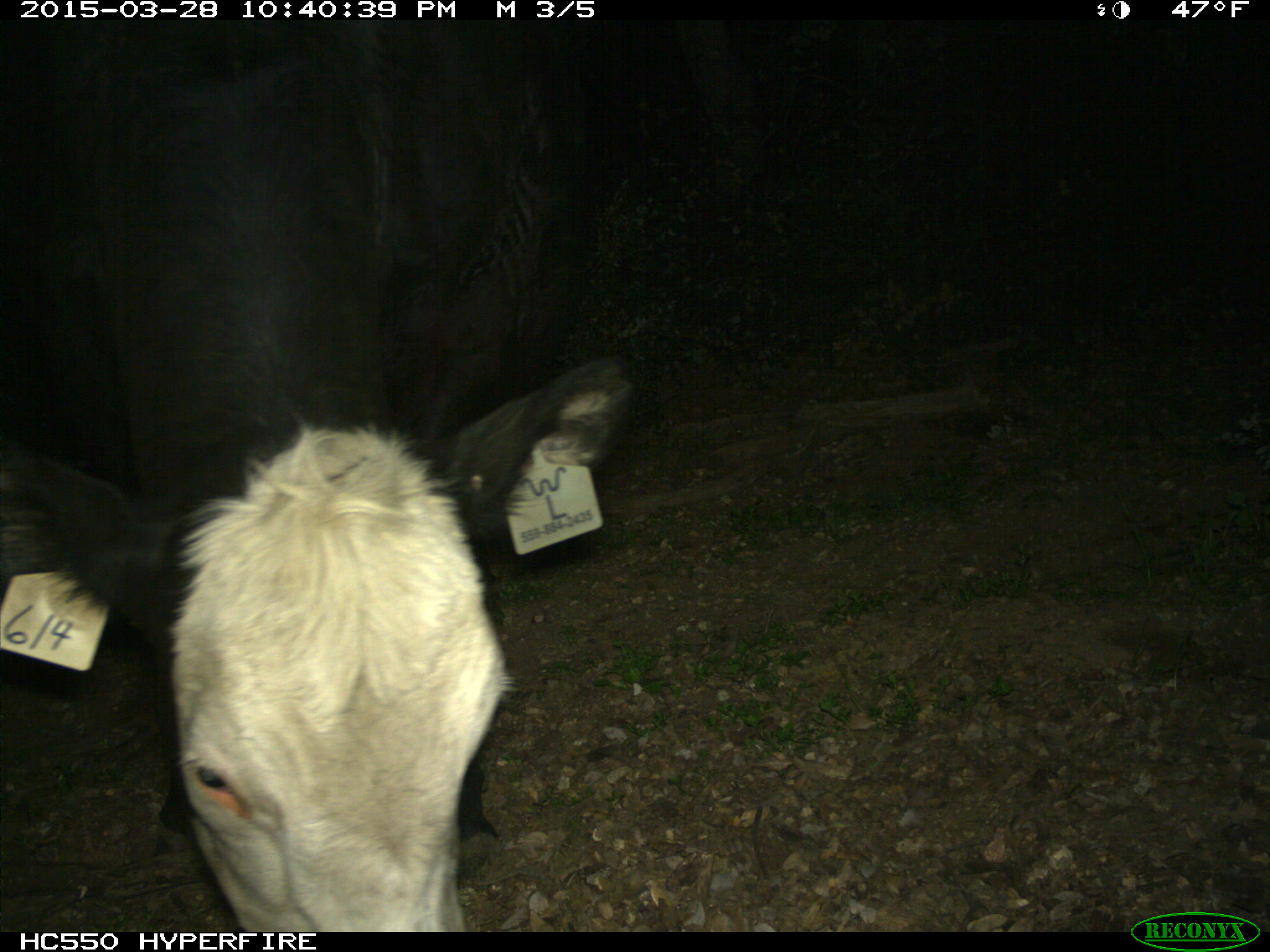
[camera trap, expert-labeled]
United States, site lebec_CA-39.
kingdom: Animalia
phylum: Chordata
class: Mammalia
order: Artiodactyla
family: Bovidae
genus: Bos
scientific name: Bos taurus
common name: domestic cow